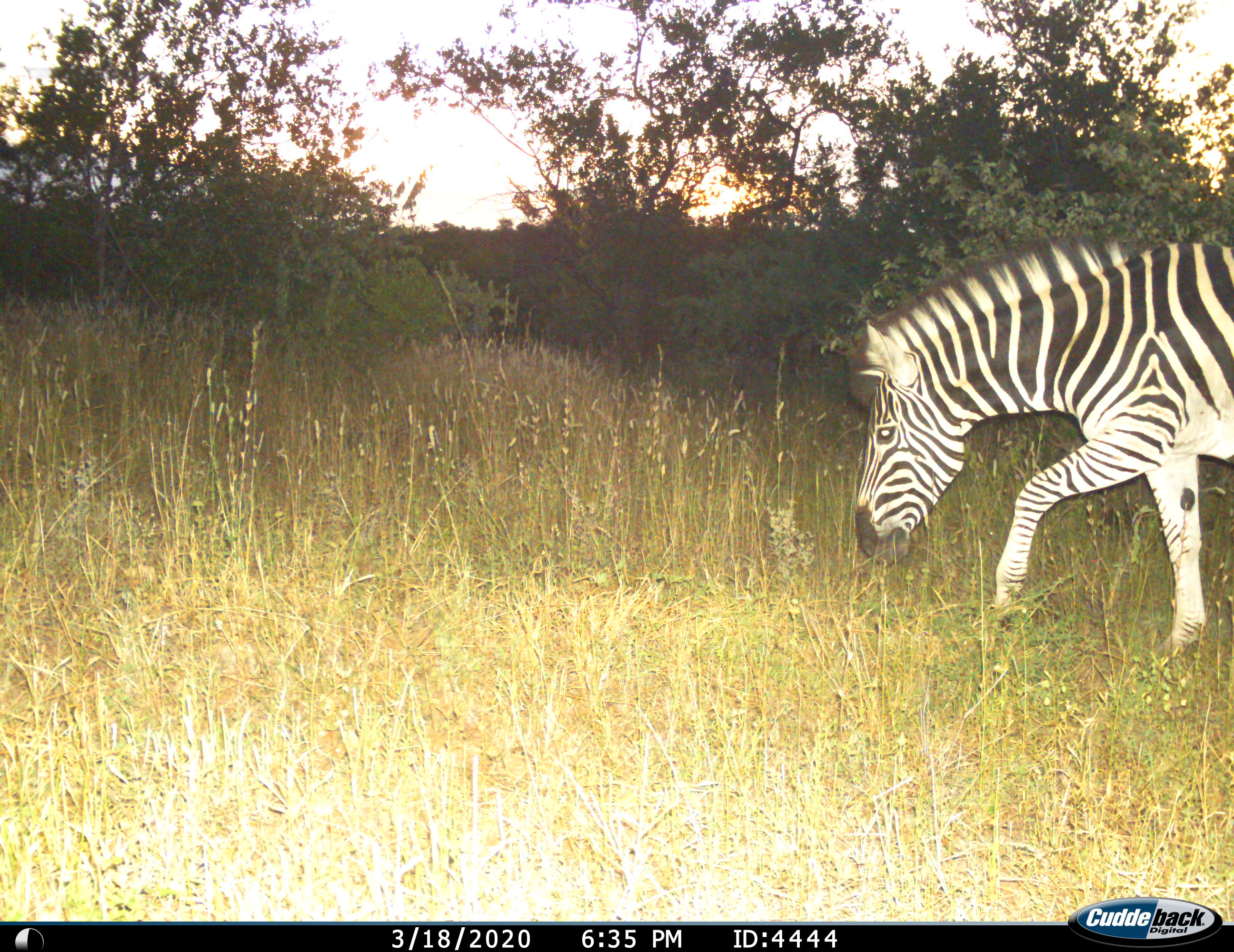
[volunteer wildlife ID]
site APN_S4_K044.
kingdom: Animalia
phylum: Chordata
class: Mammalia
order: Perissodactyla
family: Equidae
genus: Equus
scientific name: Equus quagga burchellii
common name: burchell's zebra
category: zebraburchells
Zebraburchells (burchell's zebra) (Equus quagga burchellii), count 1. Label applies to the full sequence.